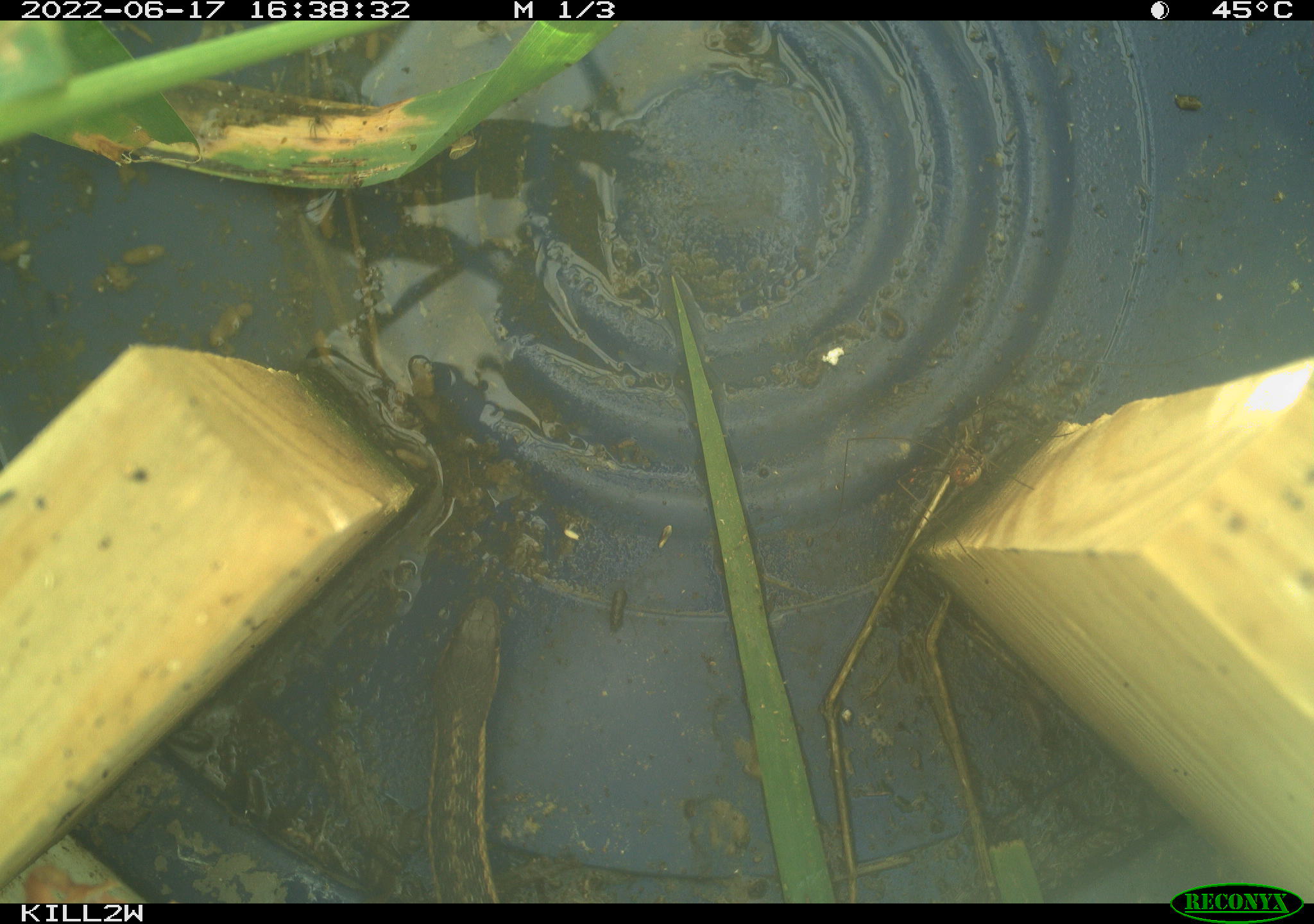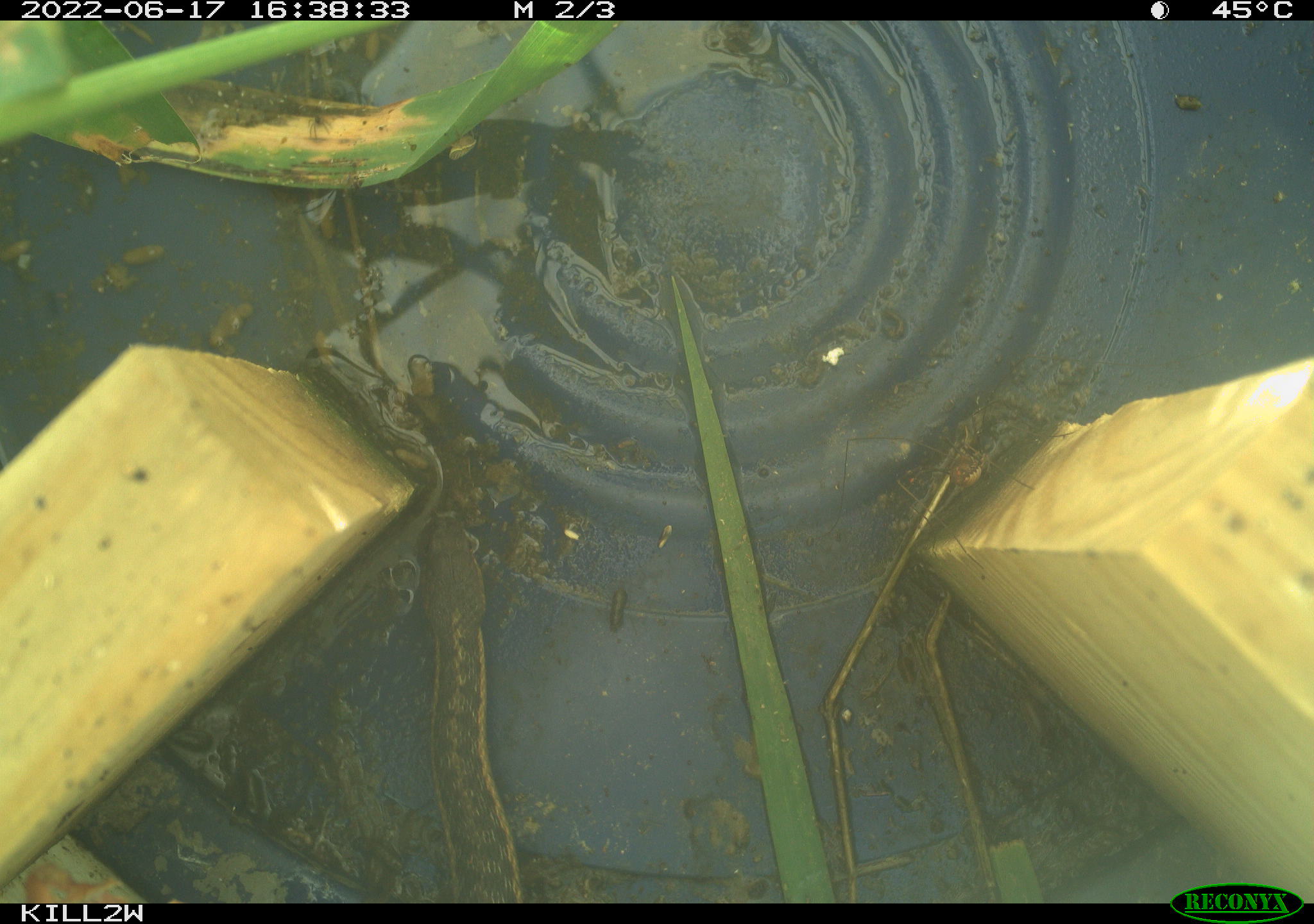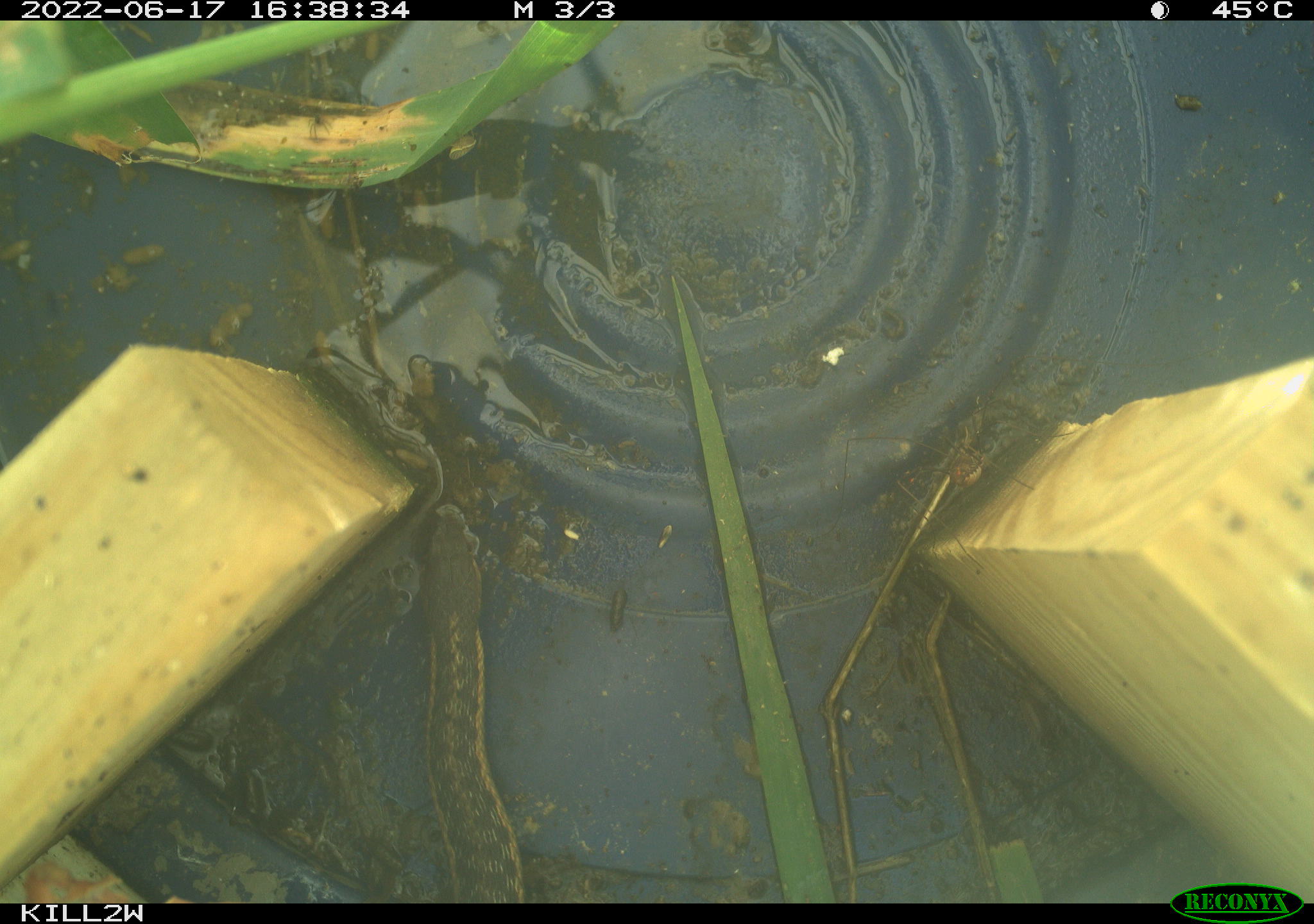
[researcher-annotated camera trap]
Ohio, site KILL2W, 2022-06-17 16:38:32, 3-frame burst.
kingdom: Animalia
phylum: Chordata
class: Reptilia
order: Squamata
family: Colubridae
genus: Thamnophis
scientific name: Thamnophis sirtalis sirtalis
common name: eastern gartersnake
Eastern gartersnake (Thamnophis sirtalis sirtalis).